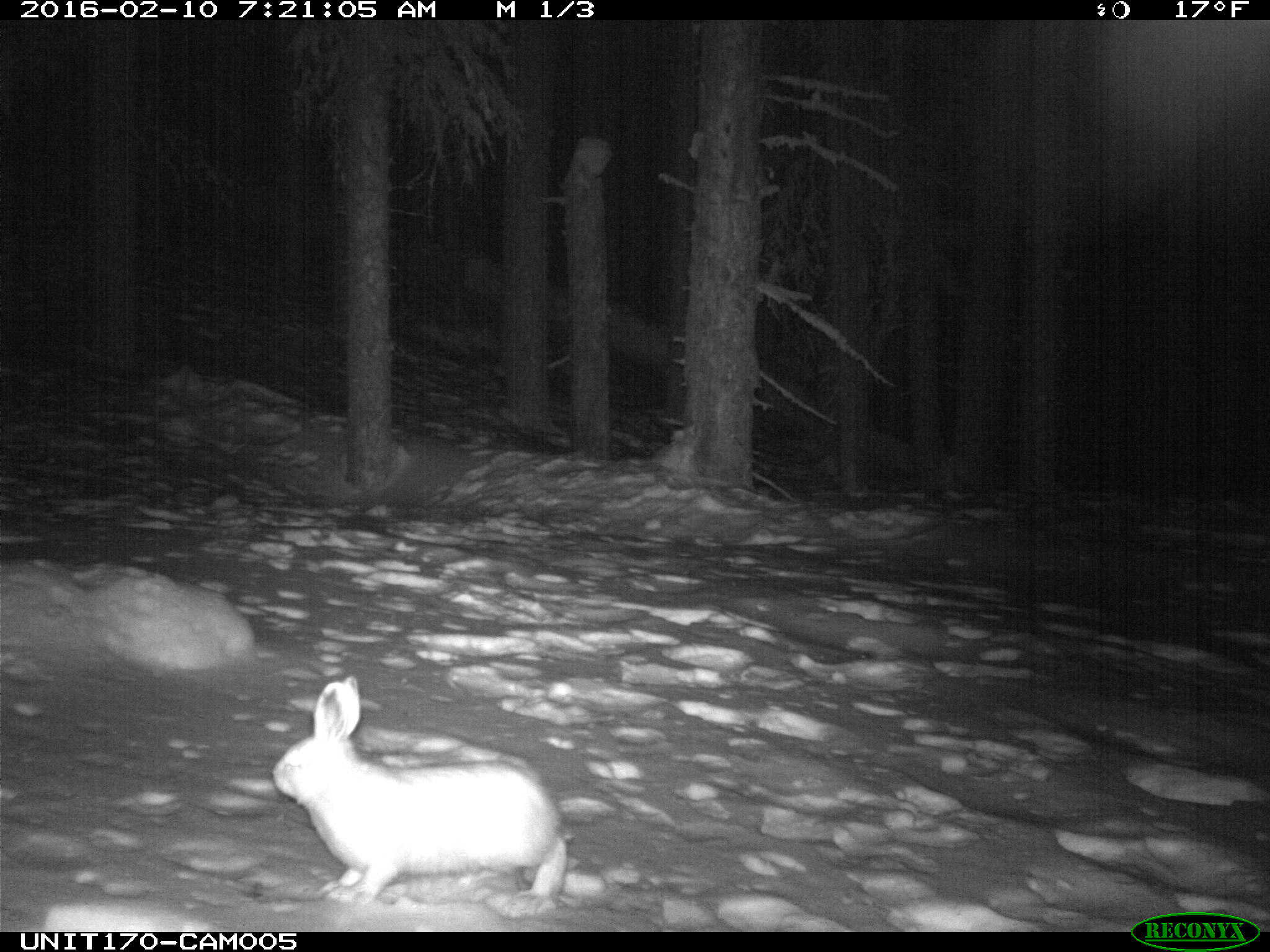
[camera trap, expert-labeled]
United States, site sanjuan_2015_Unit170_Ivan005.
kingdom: Animalia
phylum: Chordata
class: Mammalia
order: Lagomorpha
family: Leporidae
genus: Lepus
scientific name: Lepus americanus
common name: snowshoe hare